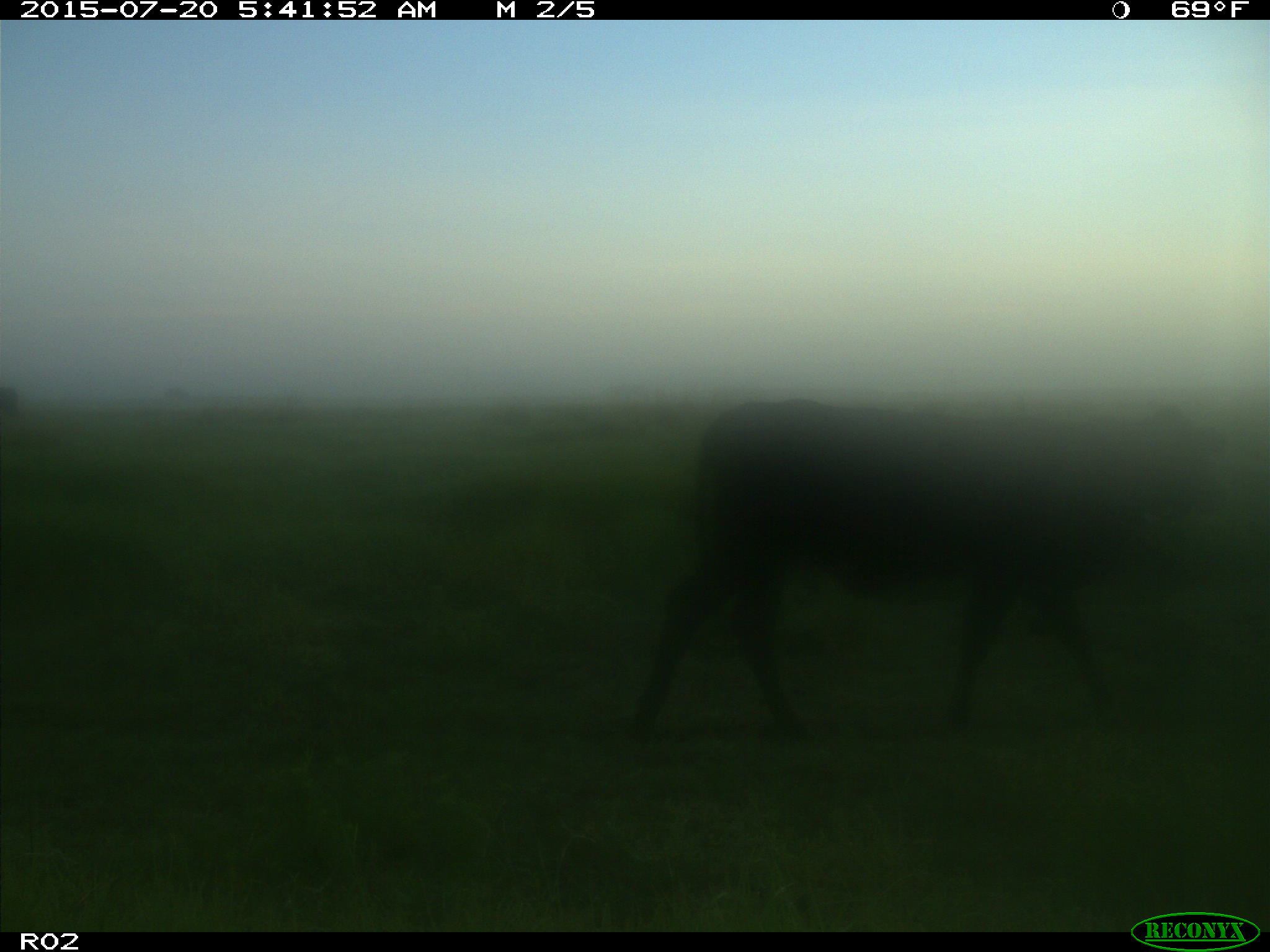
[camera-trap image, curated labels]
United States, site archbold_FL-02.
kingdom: Animalia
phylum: Chordata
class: Mammalia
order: Artiodactyla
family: Bovidae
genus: Bos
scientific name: Bos taurus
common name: domestic cow